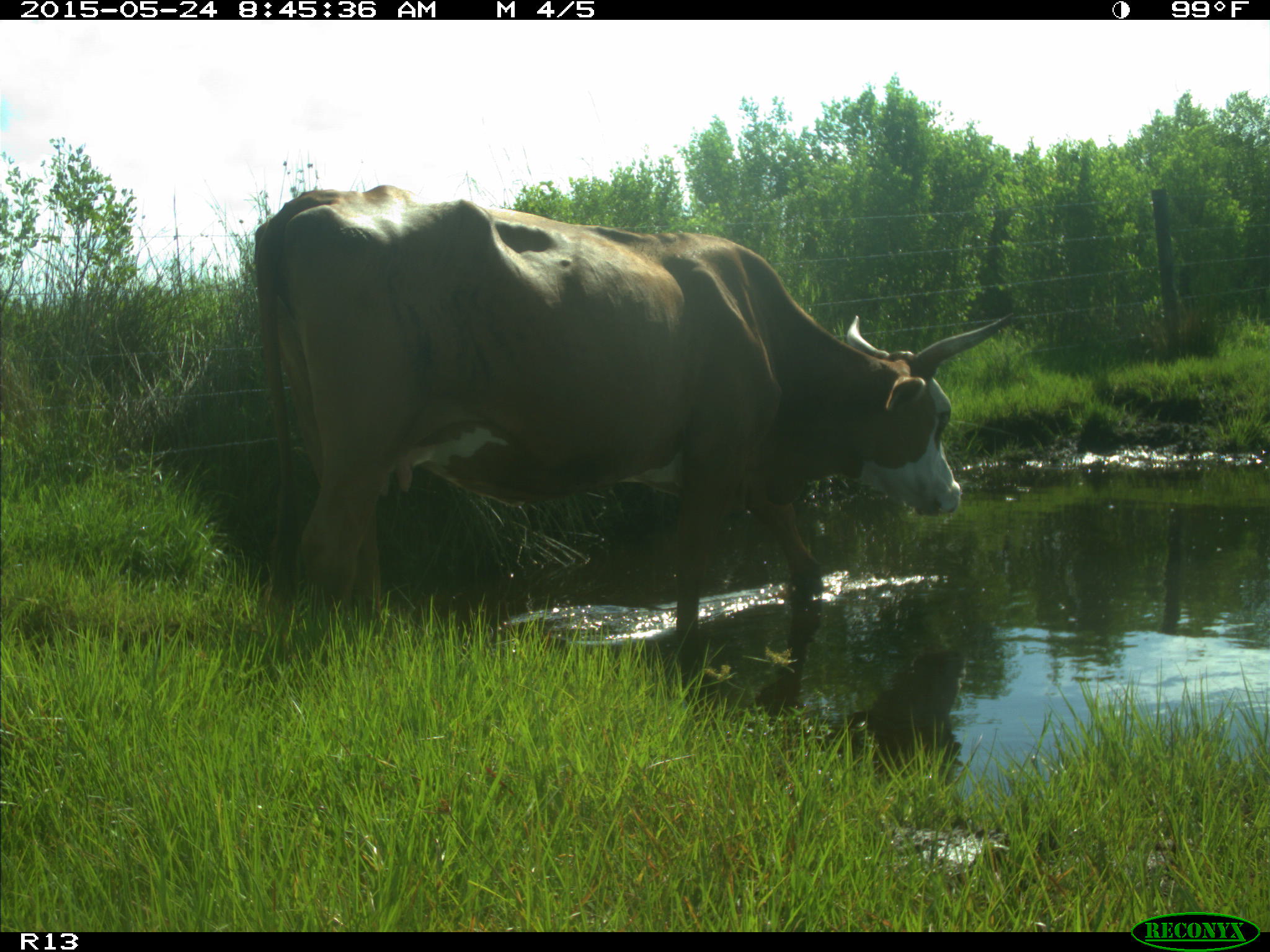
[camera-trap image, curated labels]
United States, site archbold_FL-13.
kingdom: Animalia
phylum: Chordata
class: Mammalia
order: Artiodactyla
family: Bovidae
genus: Bos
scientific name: Bos taurus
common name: domestic cow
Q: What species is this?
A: Bos taurus (domestic cow).